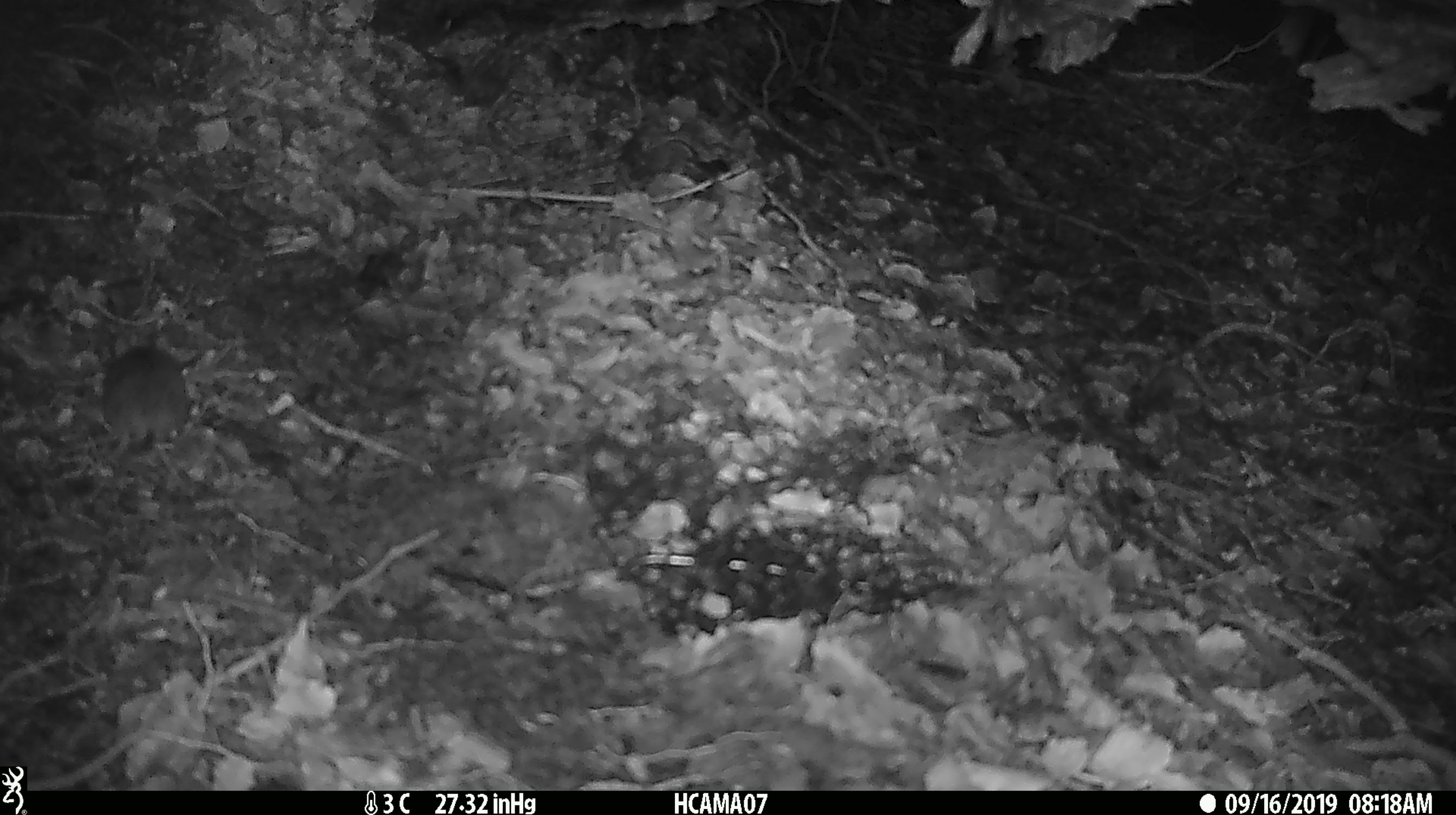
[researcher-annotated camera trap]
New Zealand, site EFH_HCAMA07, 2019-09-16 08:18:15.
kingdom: Animalia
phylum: Chordata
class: Mammalia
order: Rodentia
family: Muridae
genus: Mus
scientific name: Mus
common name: mouse